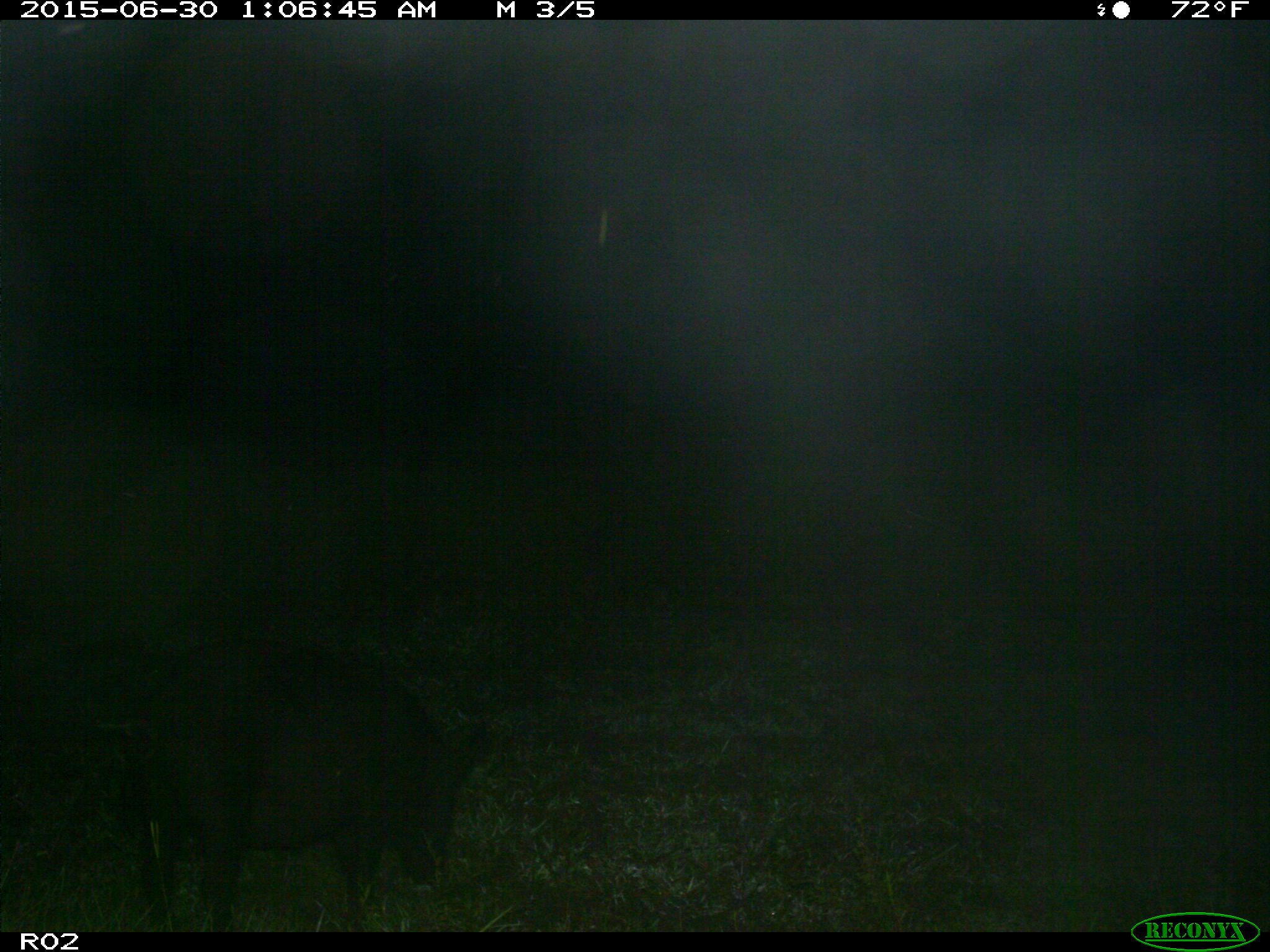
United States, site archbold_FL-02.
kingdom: Animalia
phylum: Chordata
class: Mammalia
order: Artiodactyla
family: Suidae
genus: Sus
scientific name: Sus scrofa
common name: wild boar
Sus scrofa (wild boar).